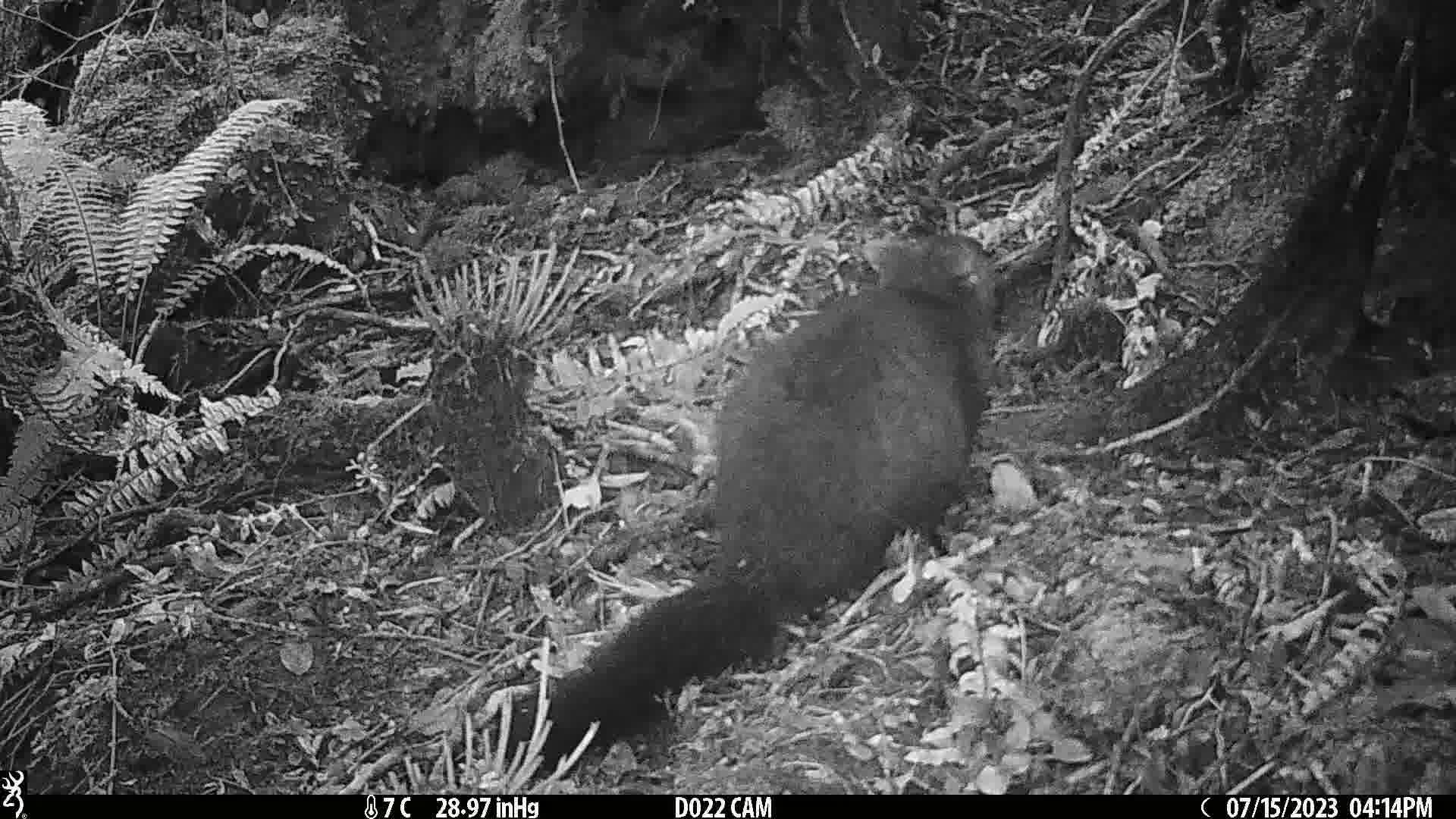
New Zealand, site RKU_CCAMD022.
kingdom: Animalia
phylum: Chordata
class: Mammalia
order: Diprotodontia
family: Phalangeridae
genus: Trichosurus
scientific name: Trichosurus vulpecula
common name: common brushtail possum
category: possum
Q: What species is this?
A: Possum (common brushtail possum) (Trichosurus vulpecula).